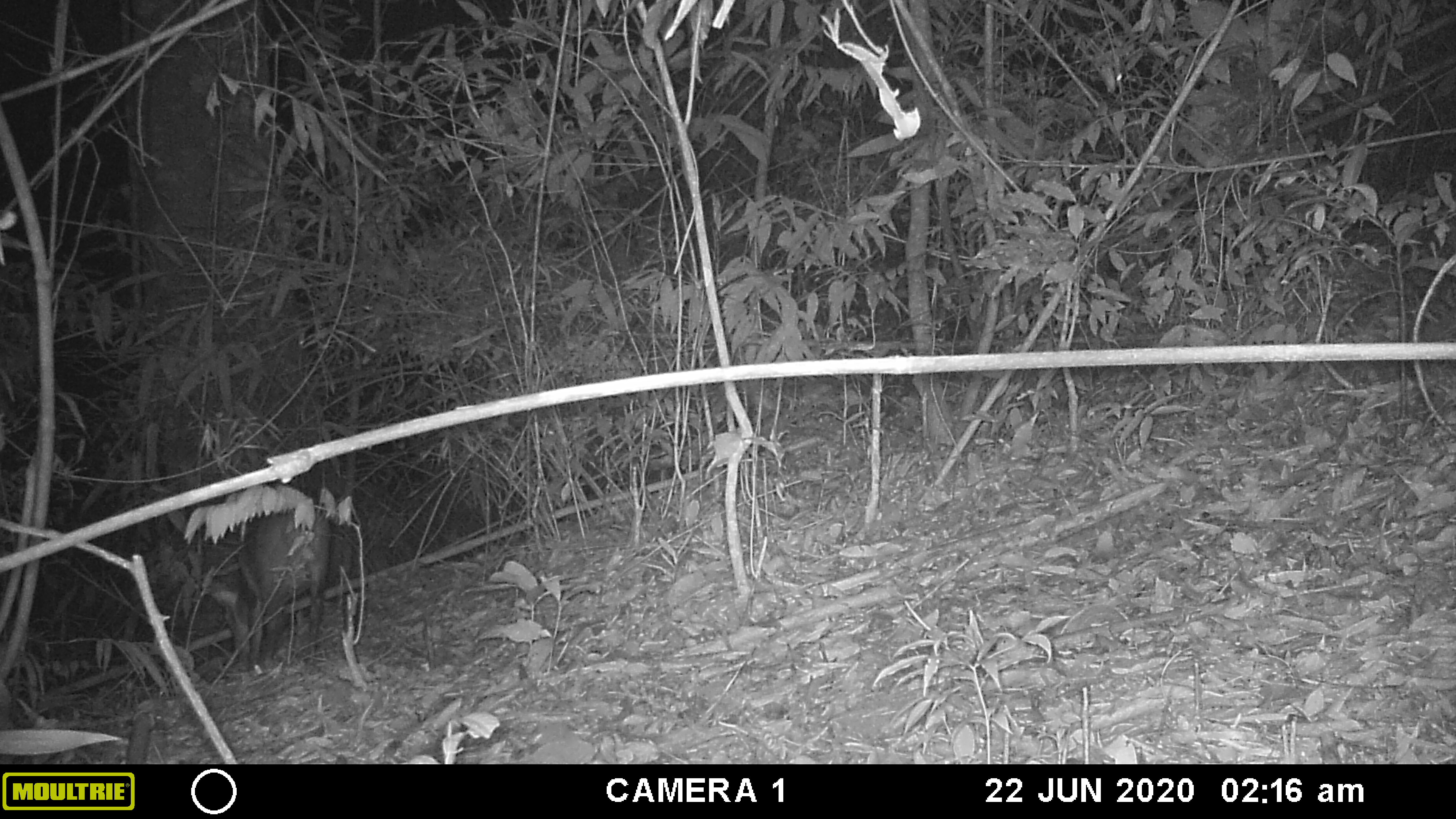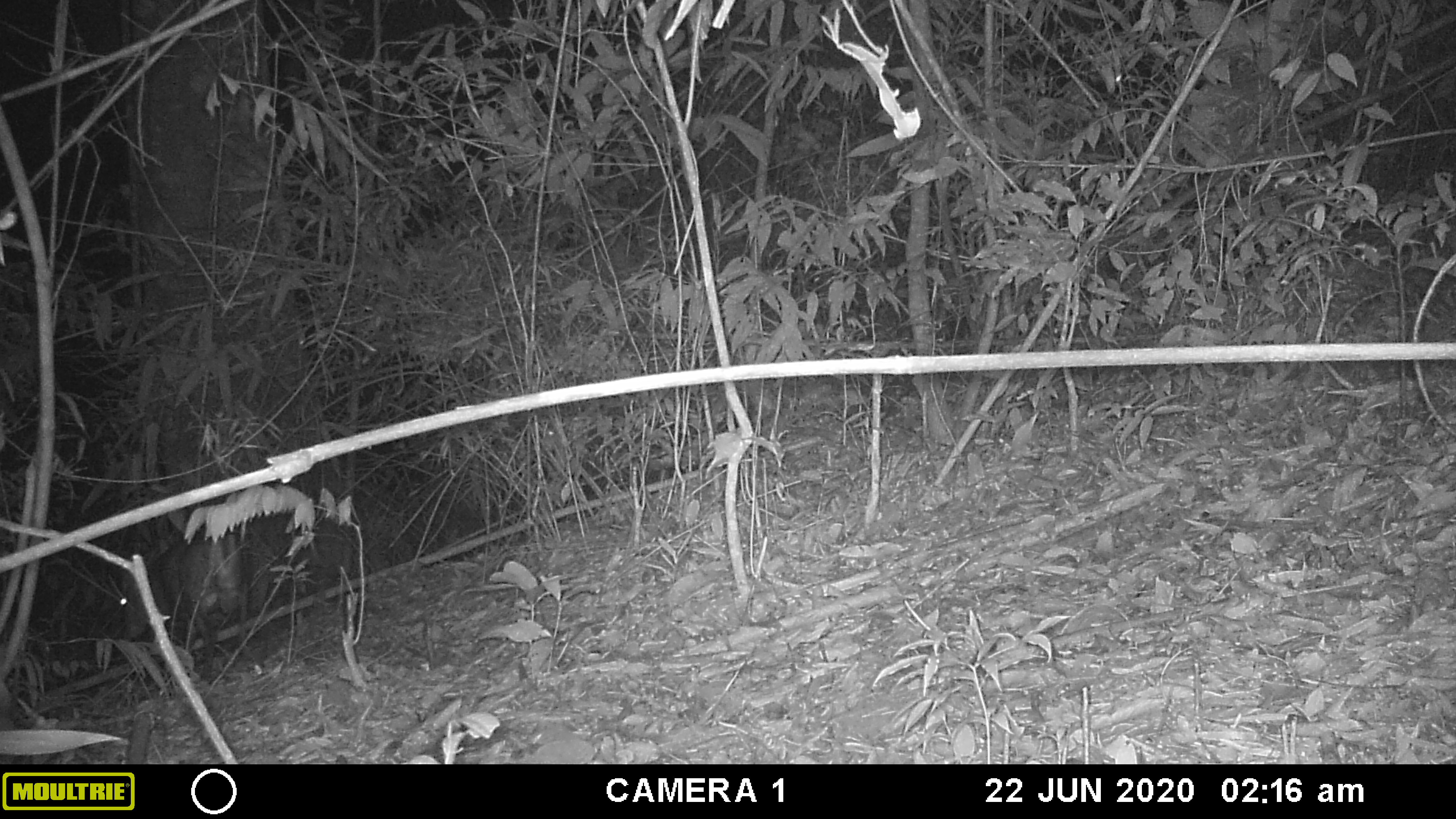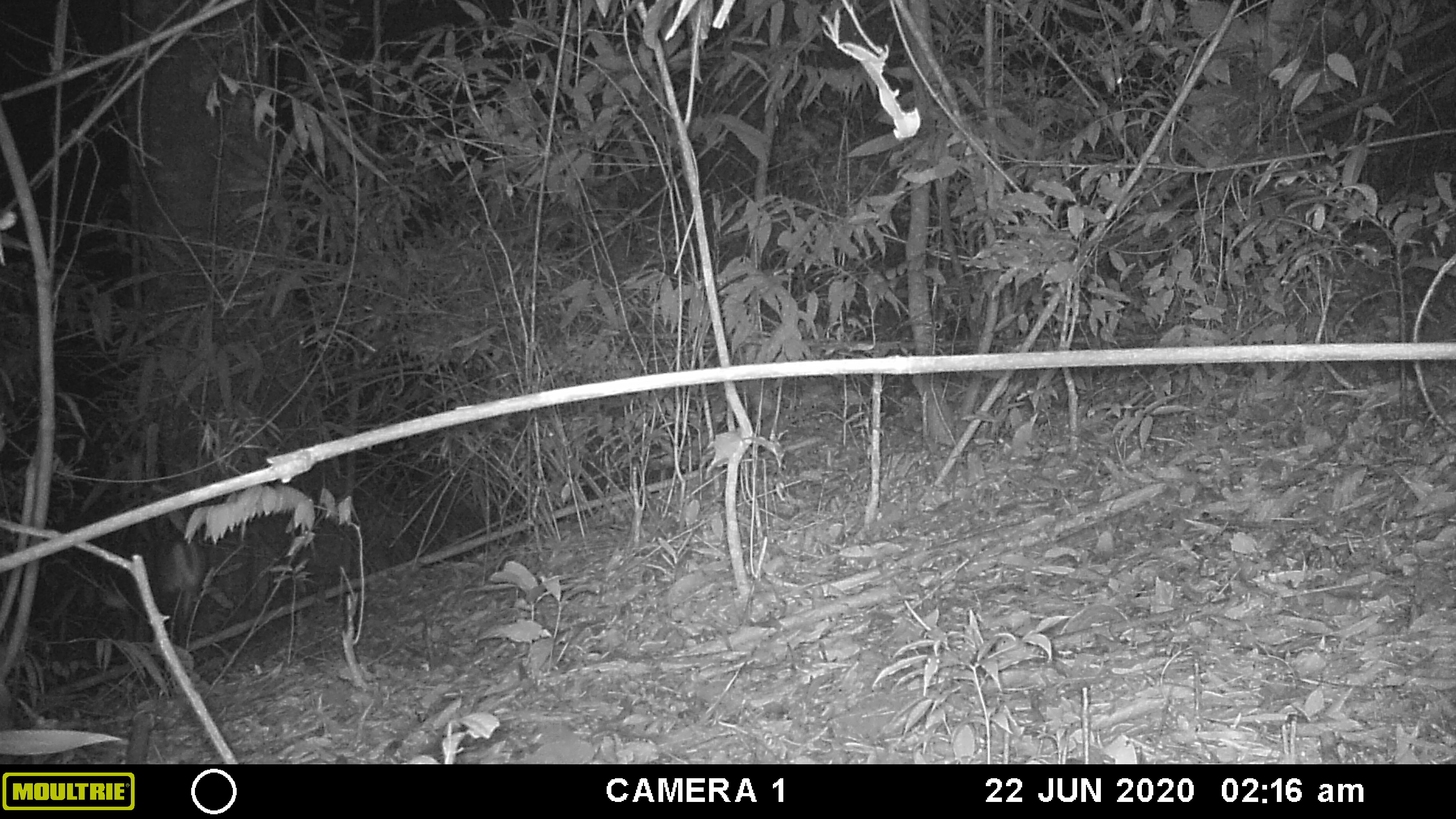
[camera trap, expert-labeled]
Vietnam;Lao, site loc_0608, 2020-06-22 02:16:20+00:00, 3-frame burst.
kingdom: Animalia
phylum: Chordata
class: Mammalia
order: Artiodactyla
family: Cervidae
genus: Muntiacus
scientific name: Muntiacus rooseveltorum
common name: roosevelt's muntjac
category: roosevelts muntjac group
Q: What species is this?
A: Roosevelts muntjac group (roosevelt's muntjac) (Muntiacus rooseveltorum).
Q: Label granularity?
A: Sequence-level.